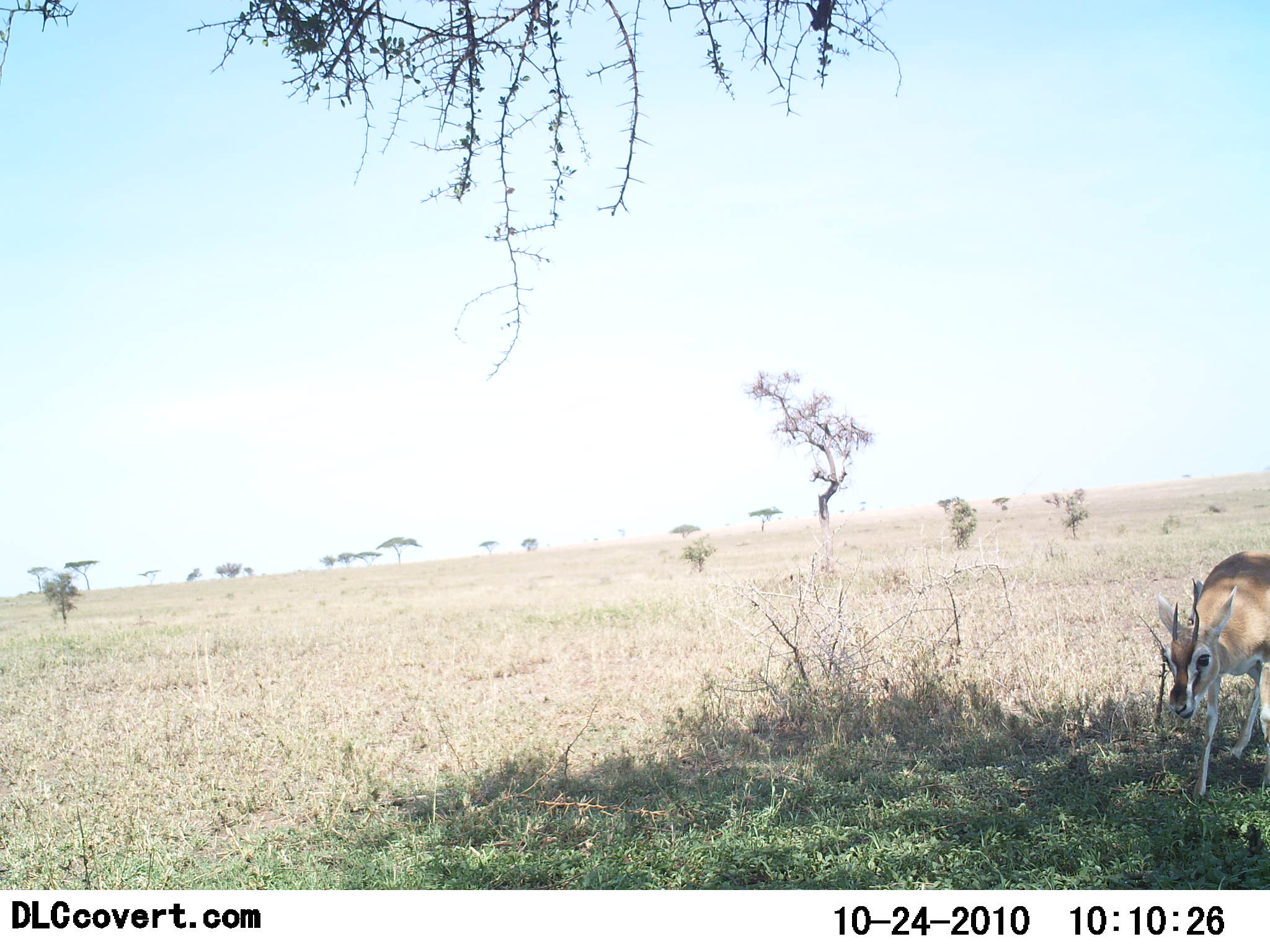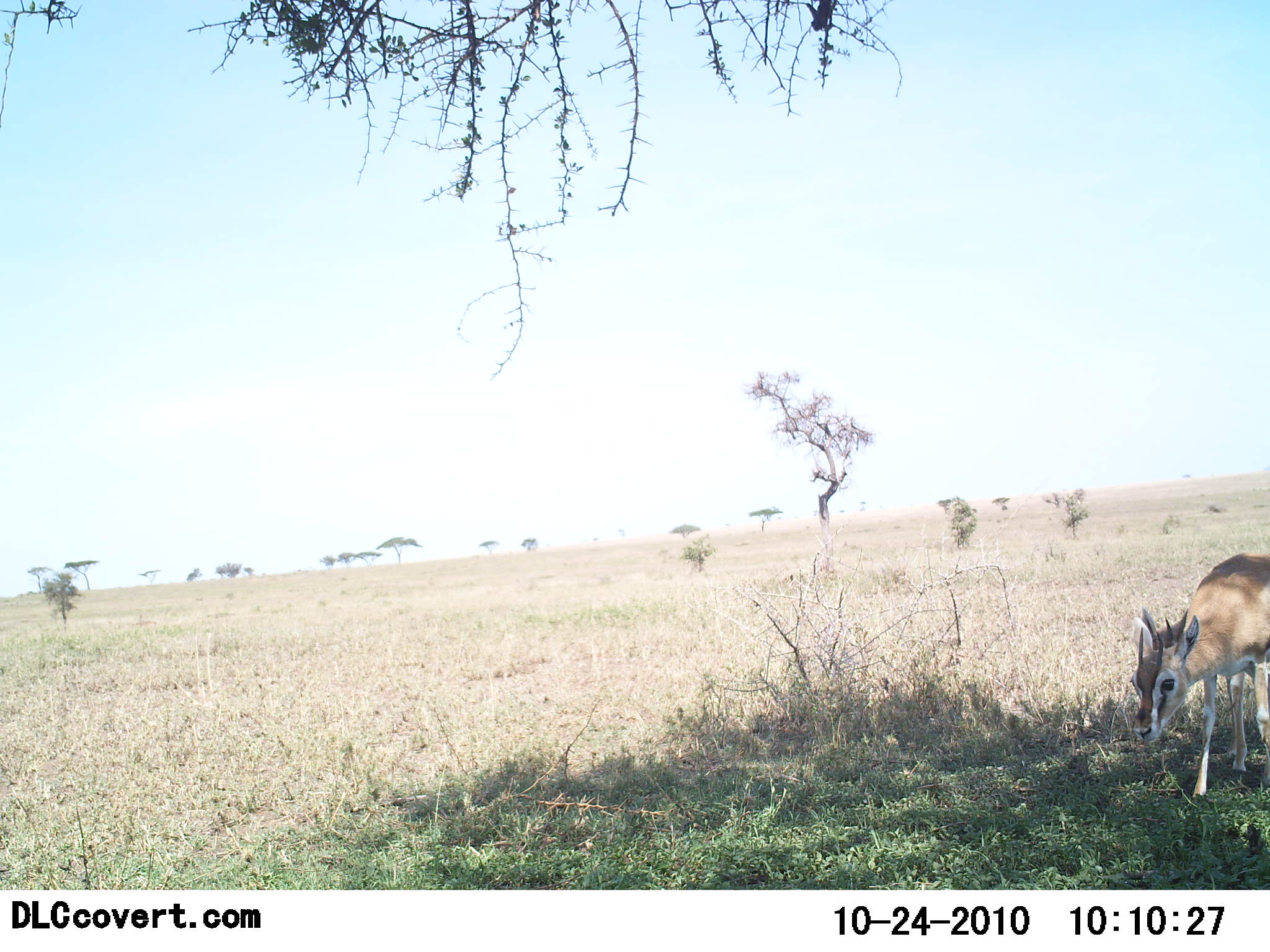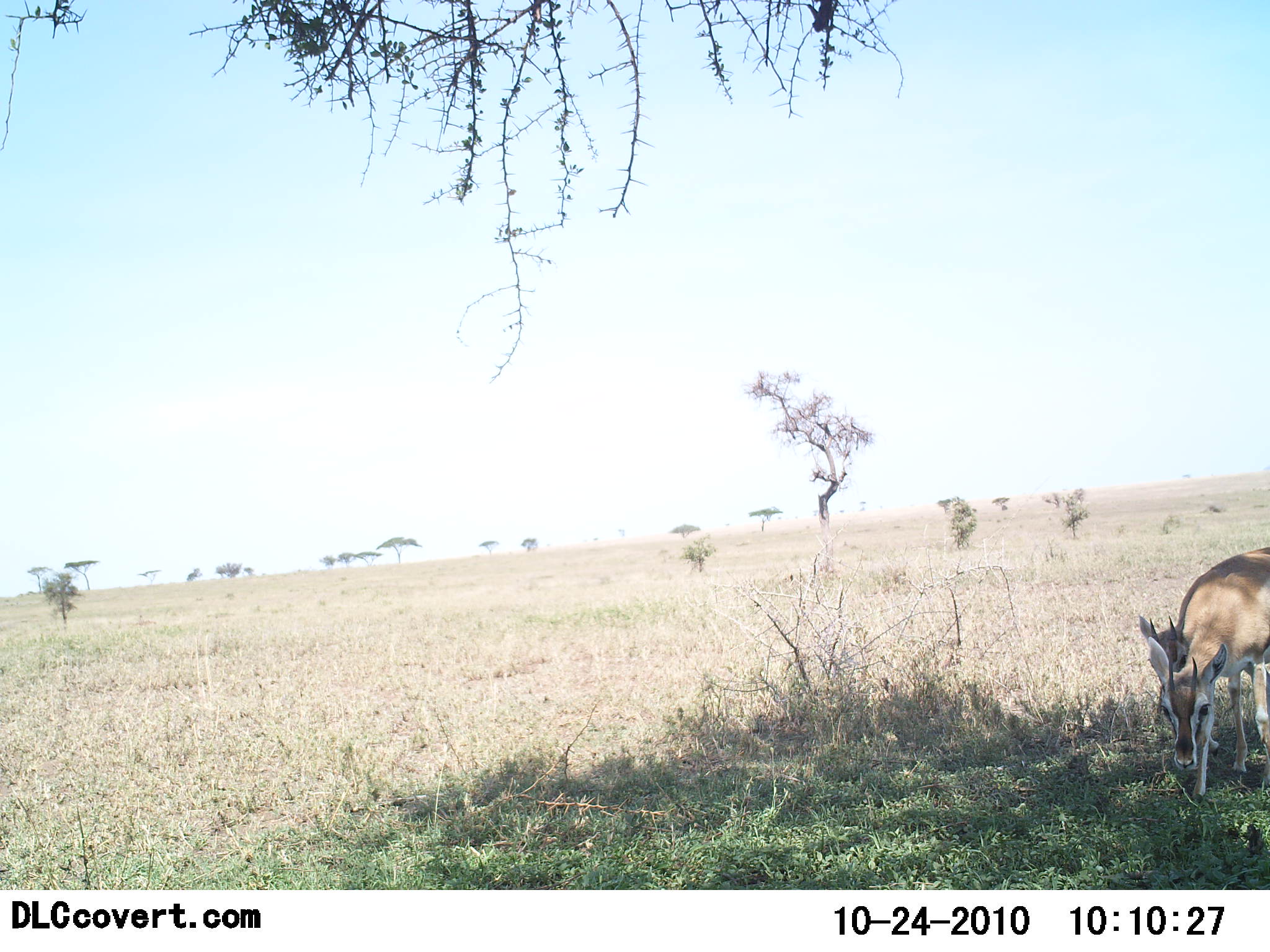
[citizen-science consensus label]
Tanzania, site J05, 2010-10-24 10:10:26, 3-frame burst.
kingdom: Animalia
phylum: Chordata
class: Mammalia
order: Artiodactyla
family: Bovidae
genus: Eudorcas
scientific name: Eudorcas thomsonii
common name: thomson's gazelle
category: gazellethomsons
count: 1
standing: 50%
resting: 0%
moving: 42%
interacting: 0%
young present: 0%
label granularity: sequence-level